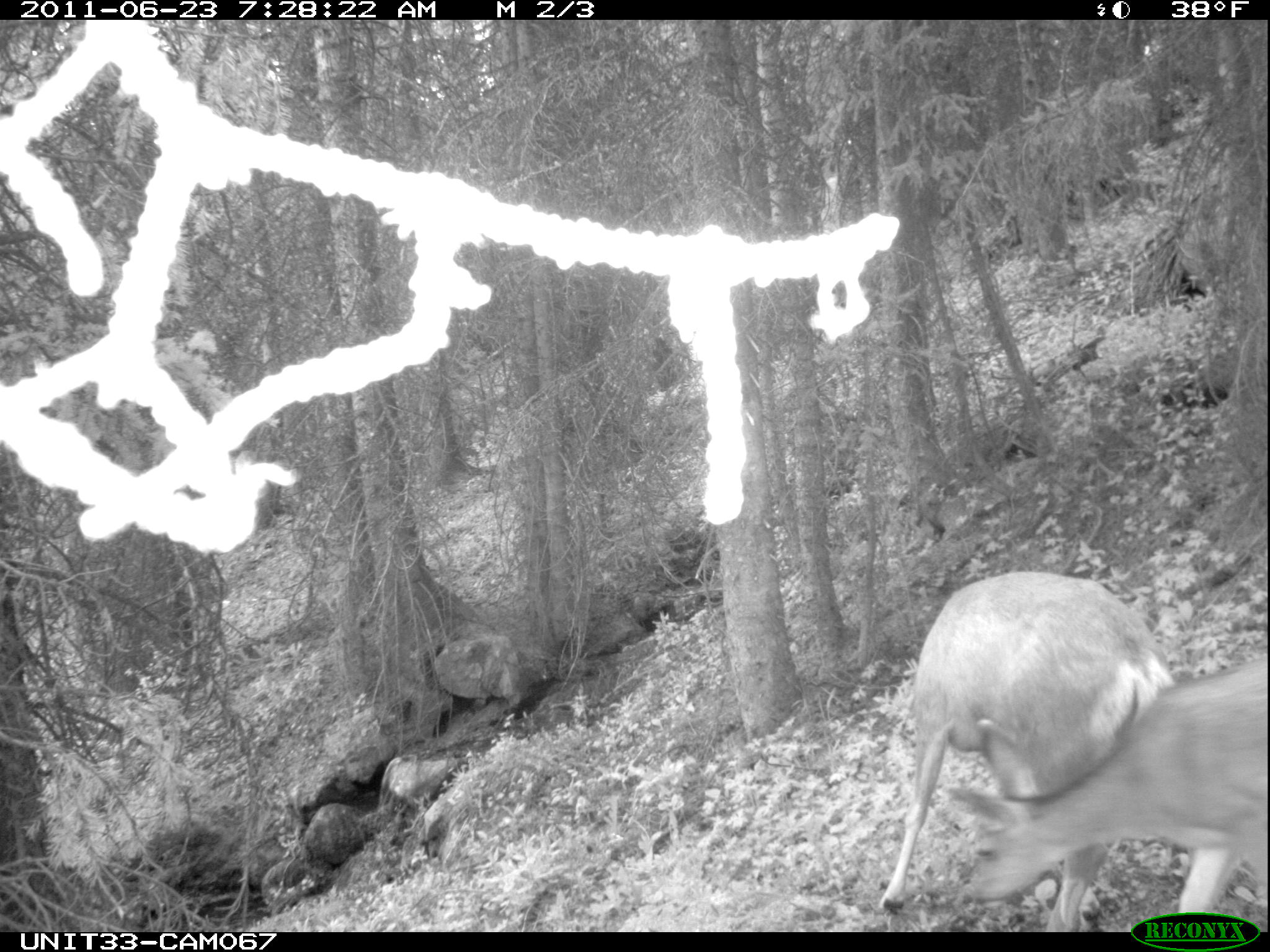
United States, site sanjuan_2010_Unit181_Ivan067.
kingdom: Animalia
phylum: Chordata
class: Mammalia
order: Artiodactyla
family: Cervidae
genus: Odocoileus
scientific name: Odocoileus hemionus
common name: mule deer